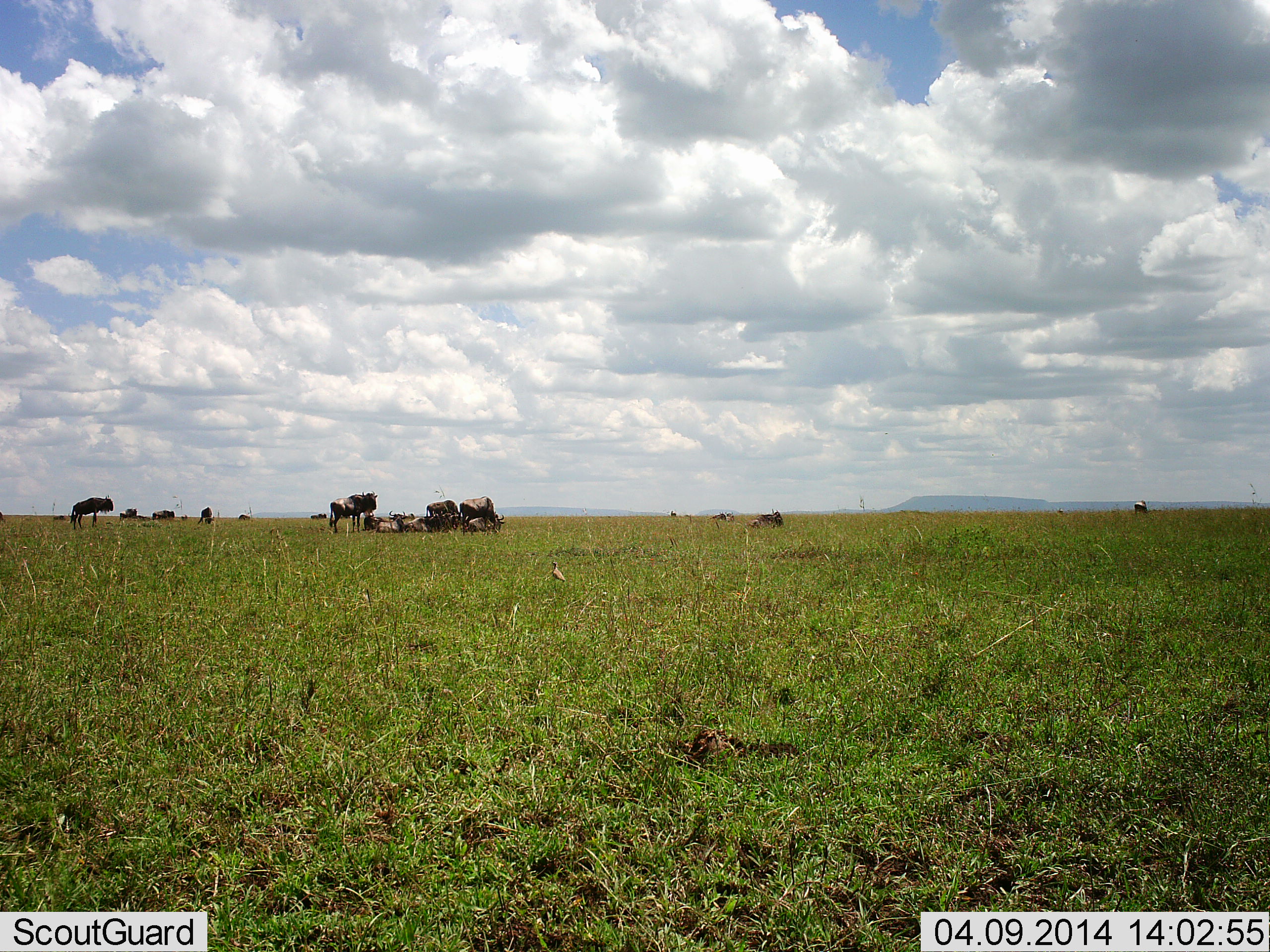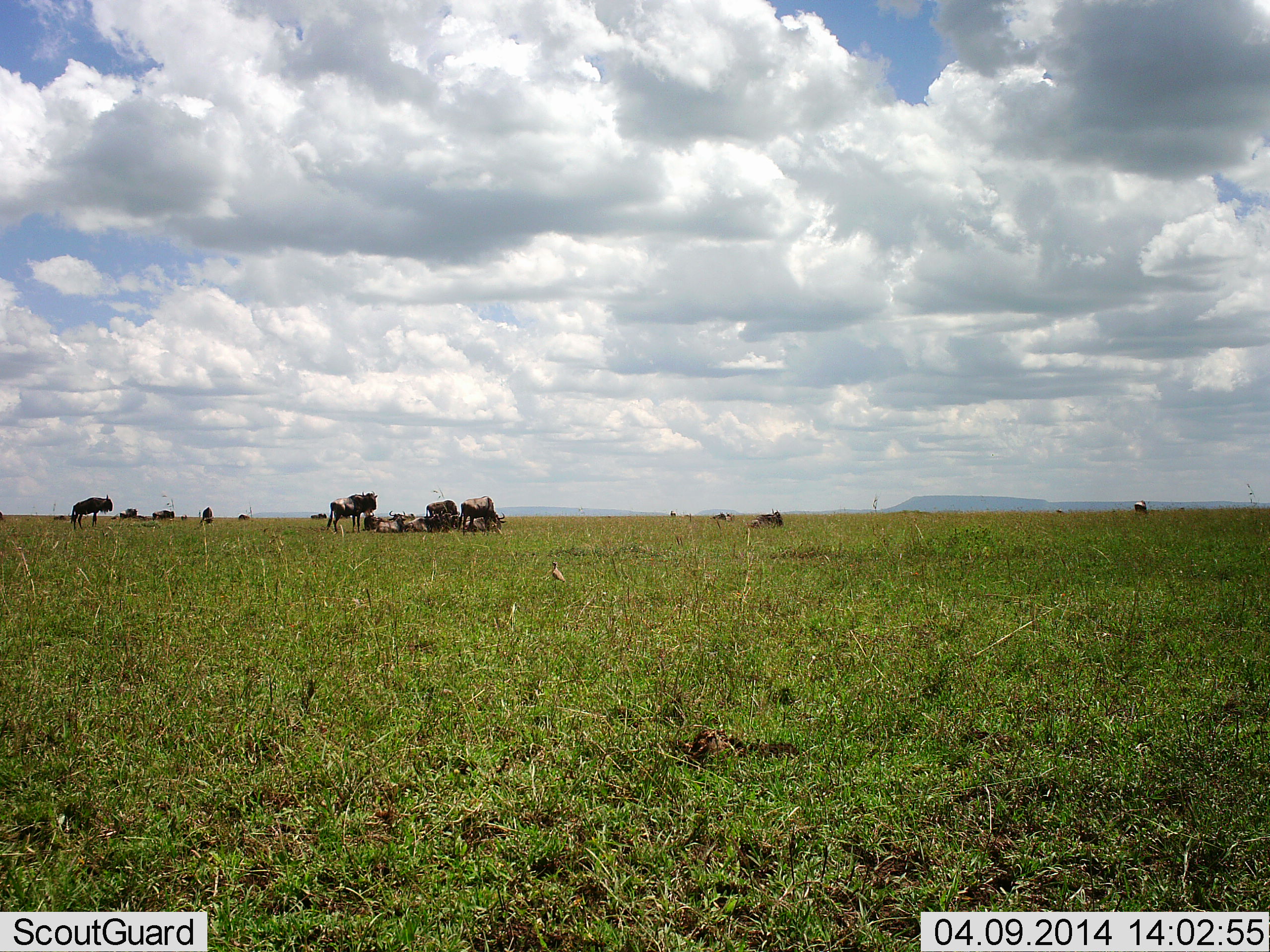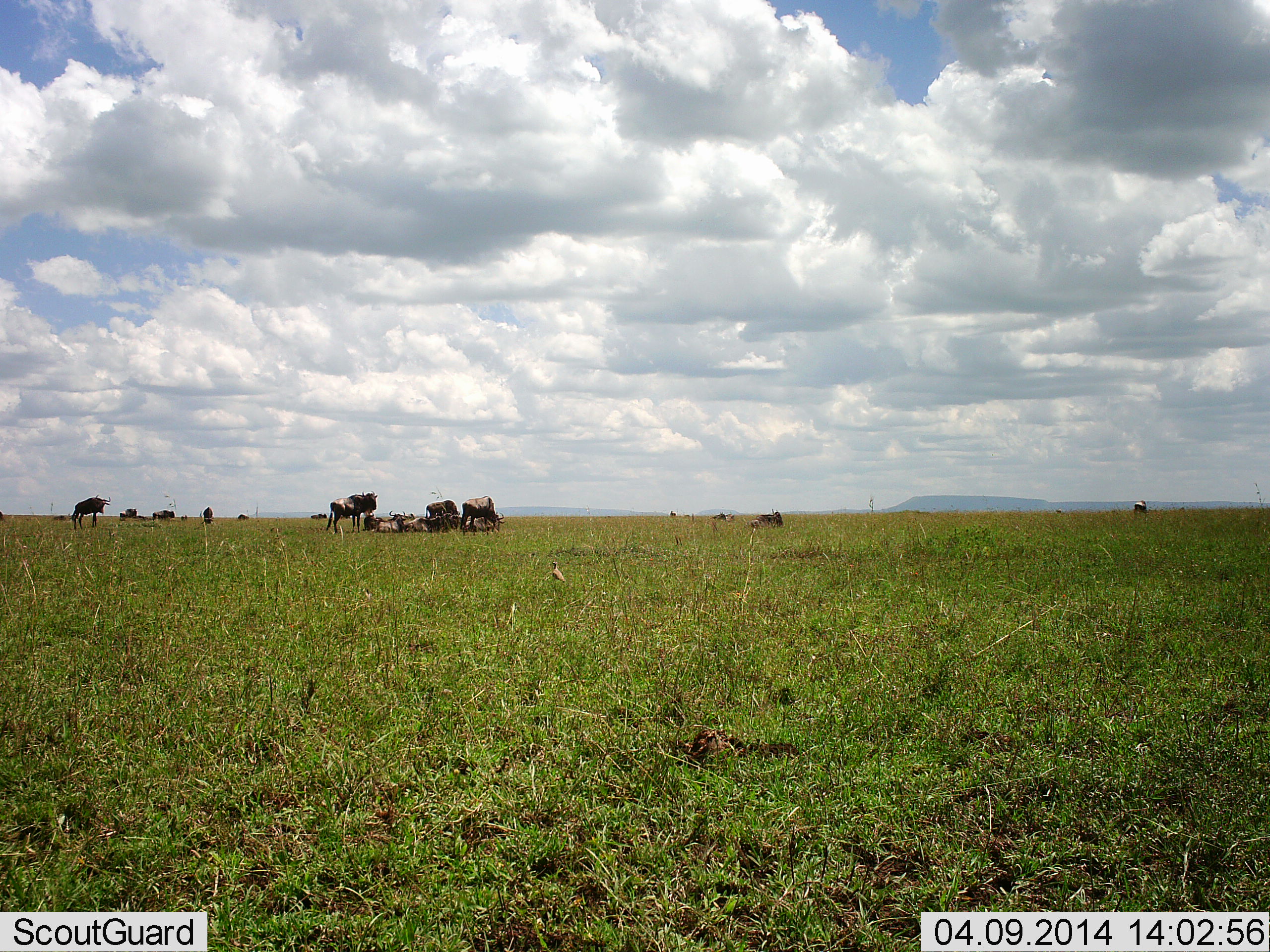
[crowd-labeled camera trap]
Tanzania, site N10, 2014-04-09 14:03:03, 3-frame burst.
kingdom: Animalia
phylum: Chordata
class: Mammalia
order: Artiodactyla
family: Bovidae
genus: Connochaetes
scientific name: Connochaetes taurinus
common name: blue wildebeest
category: wildebeest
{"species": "wildebeest (blue wildebeest) (Connochaetes taurinus)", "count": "11-50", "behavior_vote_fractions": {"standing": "91%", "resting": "91%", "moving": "0%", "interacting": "9%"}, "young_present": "0%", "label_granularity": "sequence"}